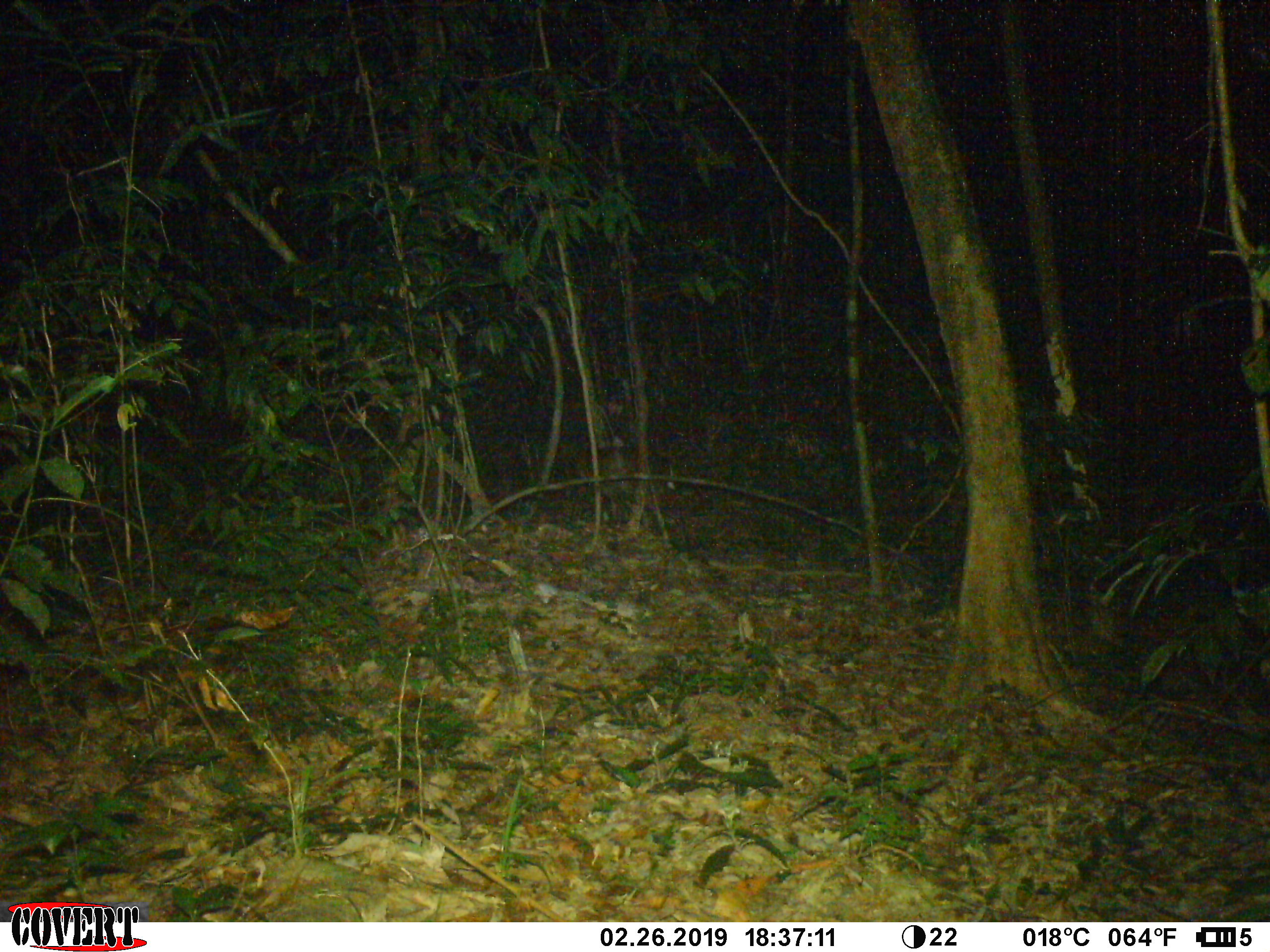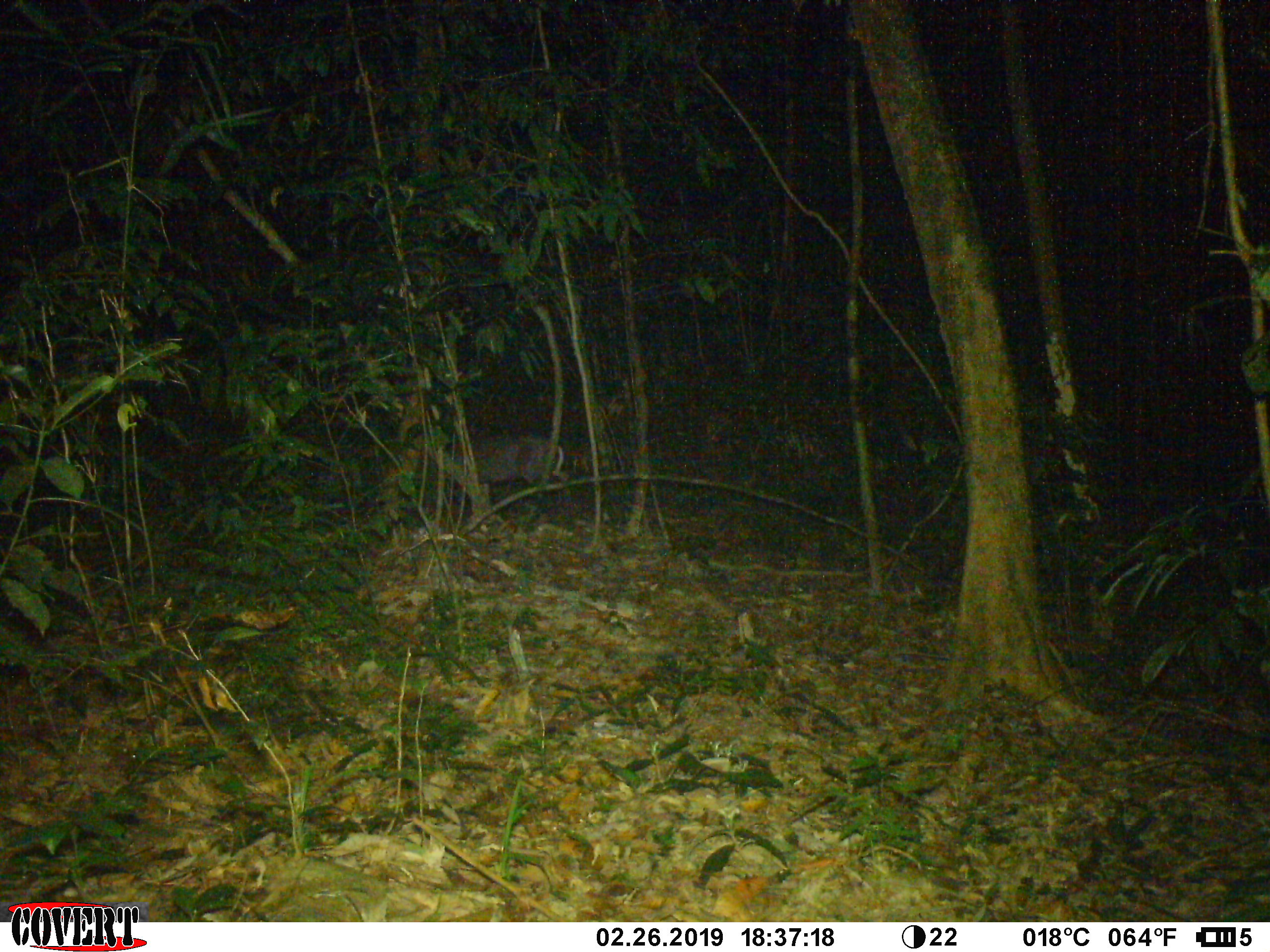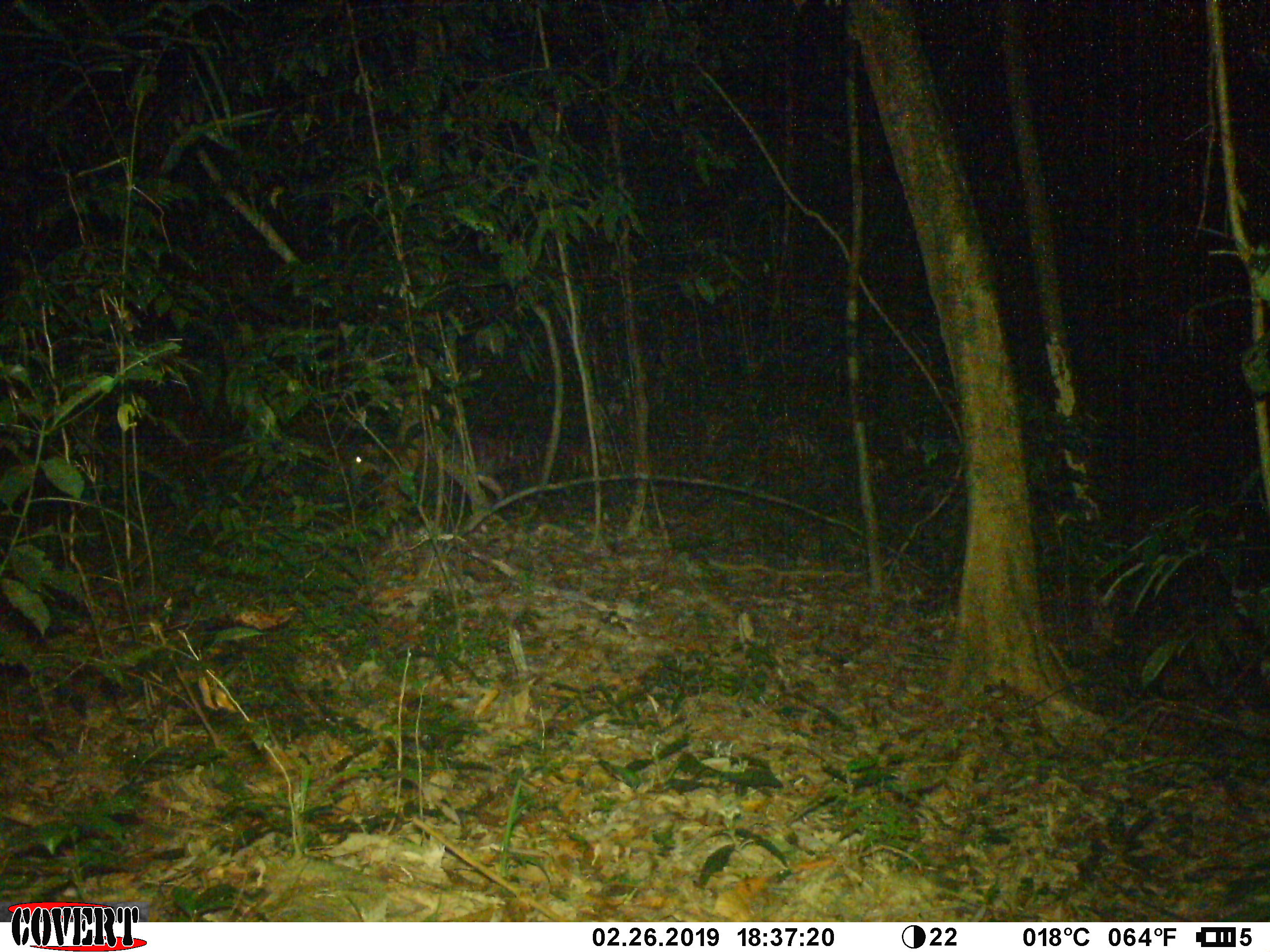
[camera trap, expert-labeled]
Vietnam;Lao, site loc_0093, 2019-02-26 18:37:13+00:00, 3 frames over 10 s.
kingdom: Animalia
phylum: Chordata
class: Mammalia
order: Artiodactyla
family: Cervidae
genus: Muntiacus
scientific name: Muntiacus rooseveltorum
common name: roosevelt's muntjac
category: roosevelts muntjac group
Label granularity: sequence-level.